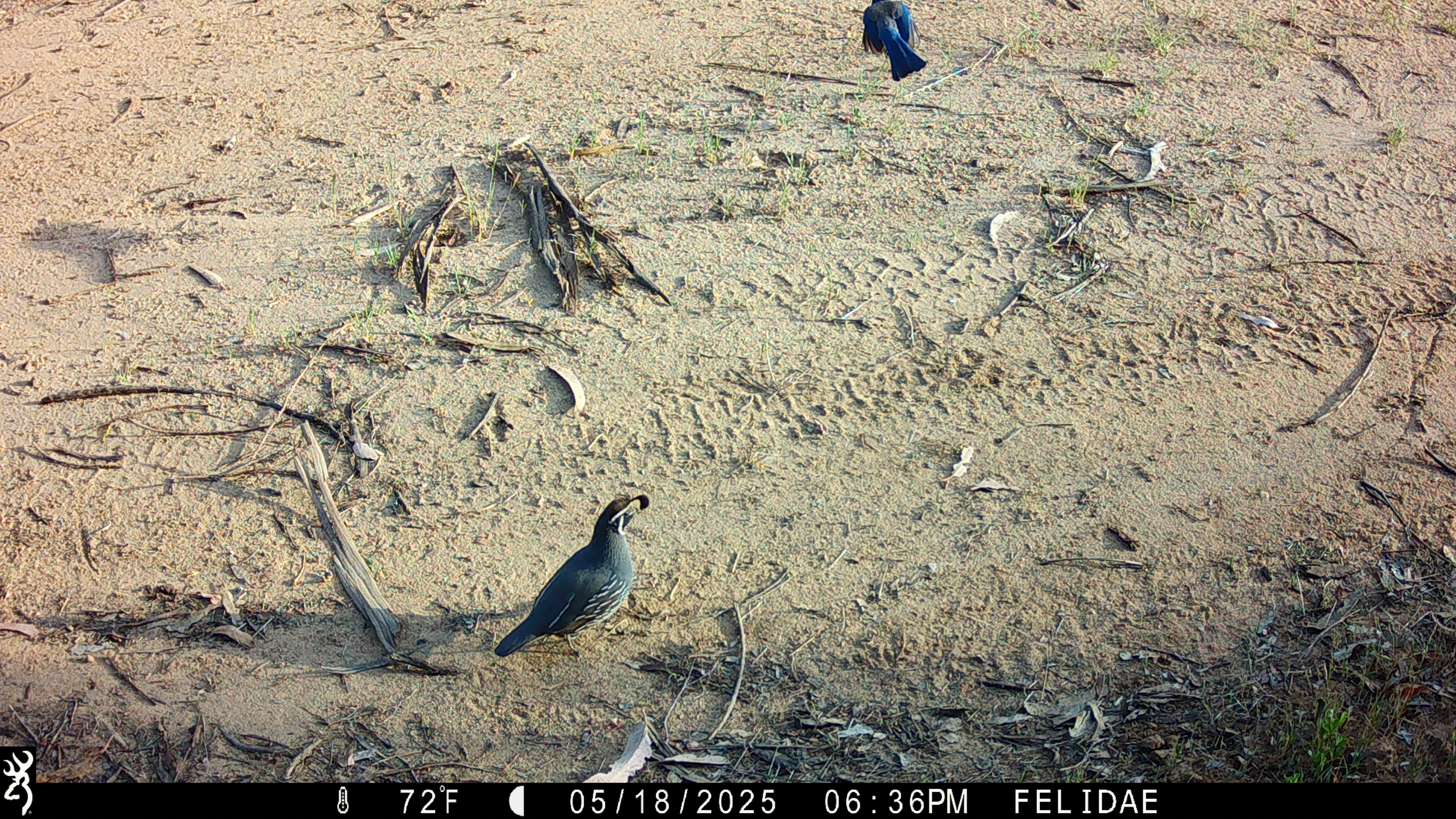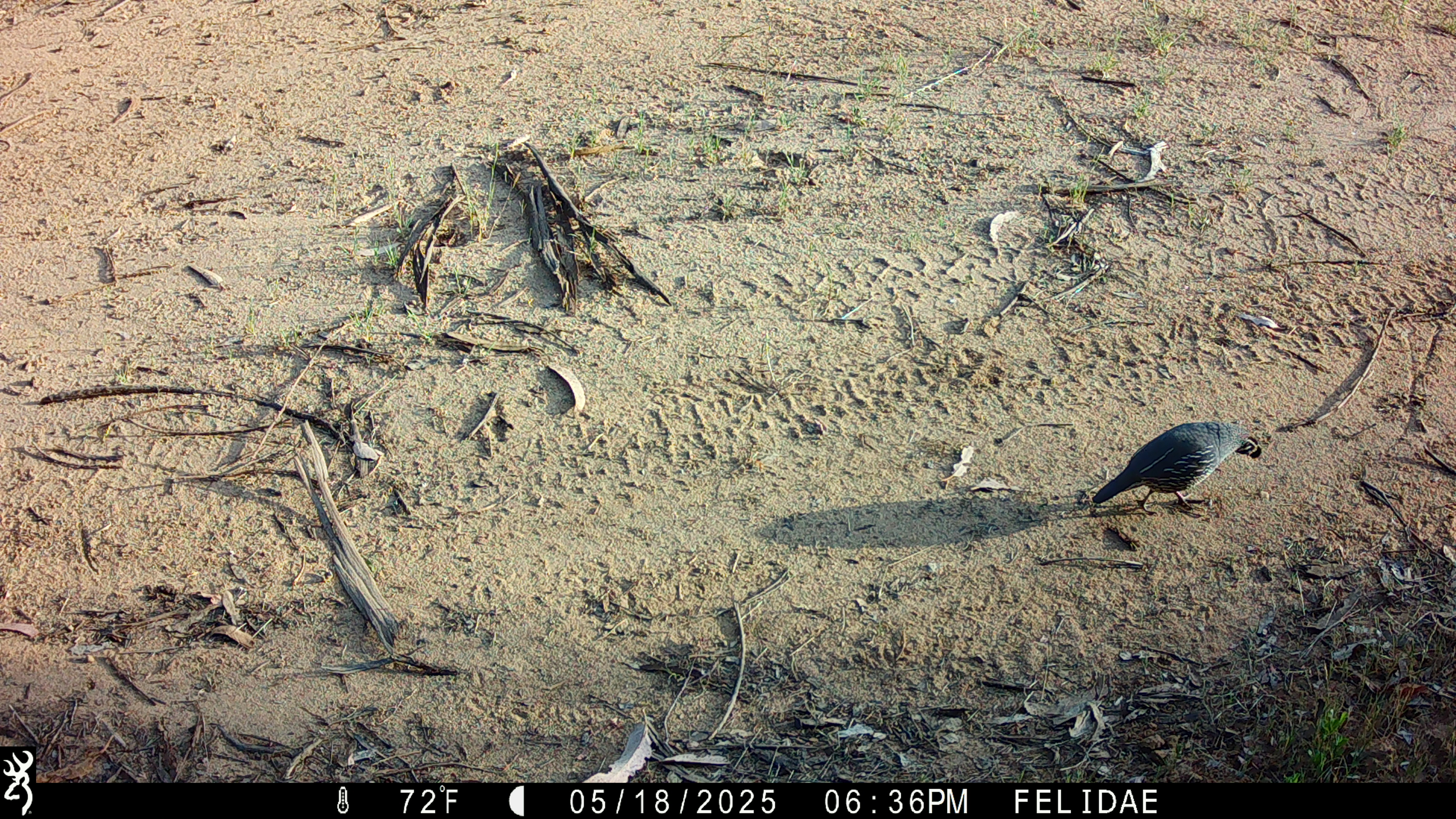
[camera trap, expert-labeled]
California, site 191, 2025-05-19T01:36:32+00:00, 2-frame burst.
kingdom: Animalia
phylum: Chordata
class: Aves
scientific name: Aves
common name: bird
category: unknown bird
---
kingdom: Animalia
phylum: Chordata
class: Aves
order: Galliformes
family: Odontophoridae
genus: Callipepla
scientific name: Callipepla californica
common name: california quail